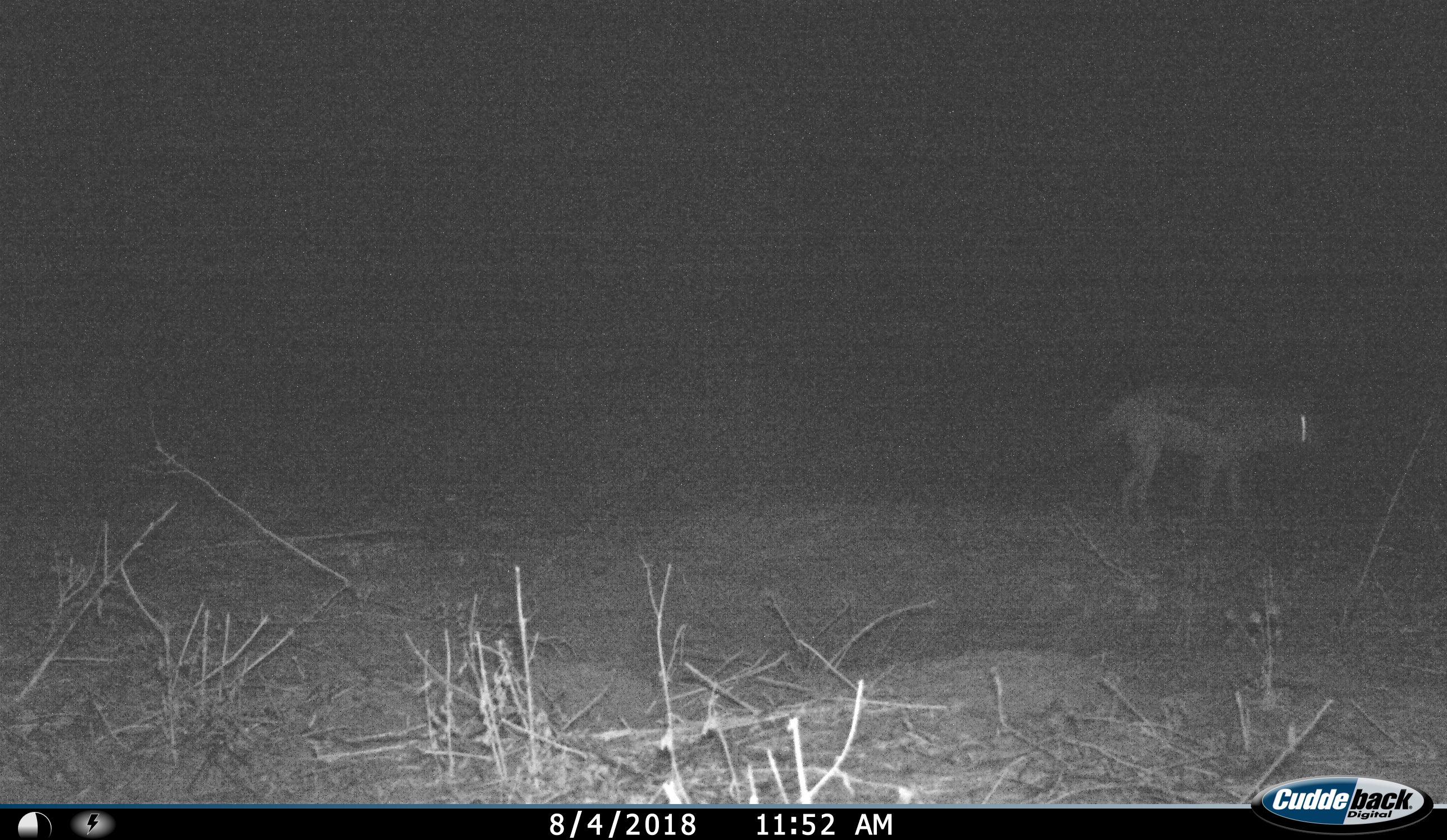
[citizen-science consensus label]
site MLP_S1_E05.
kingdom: Animalia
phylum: Chordata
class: Mammalia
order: Carnivora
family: Canidae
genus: Lupulella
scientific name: Lupulella mesomelas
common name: black-backed jackal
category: jackalblackbacked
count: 1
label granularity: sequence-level